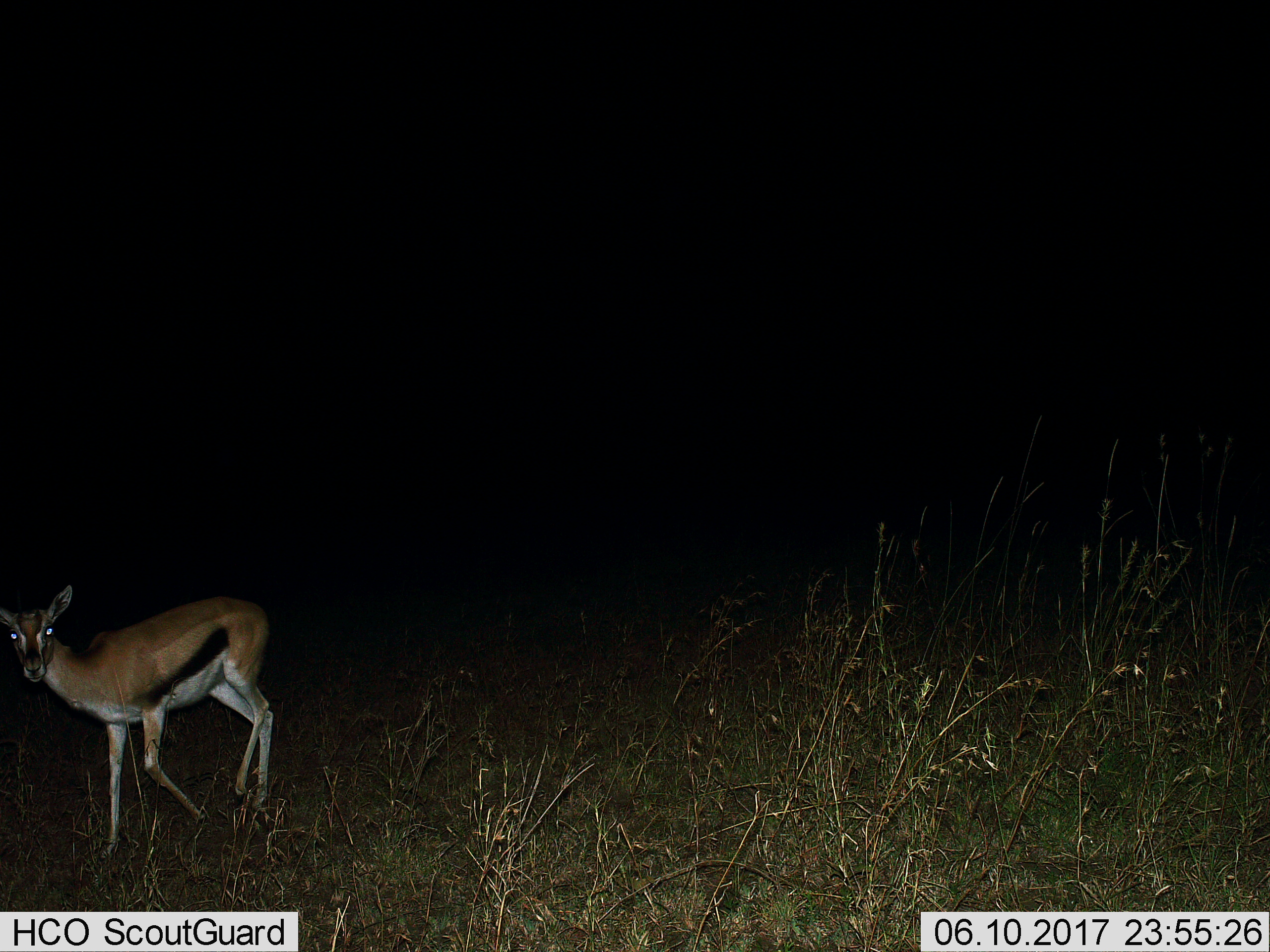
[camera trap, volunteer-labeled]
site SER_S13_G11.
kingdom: Animalia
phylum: Chordata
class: Mammalia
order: Artiodactyla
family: Bovidae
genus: Eudorcas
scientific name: Eudorcas thomsonii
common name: thomson's gazelle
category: gazellethomsons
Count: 1.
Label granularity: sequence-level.